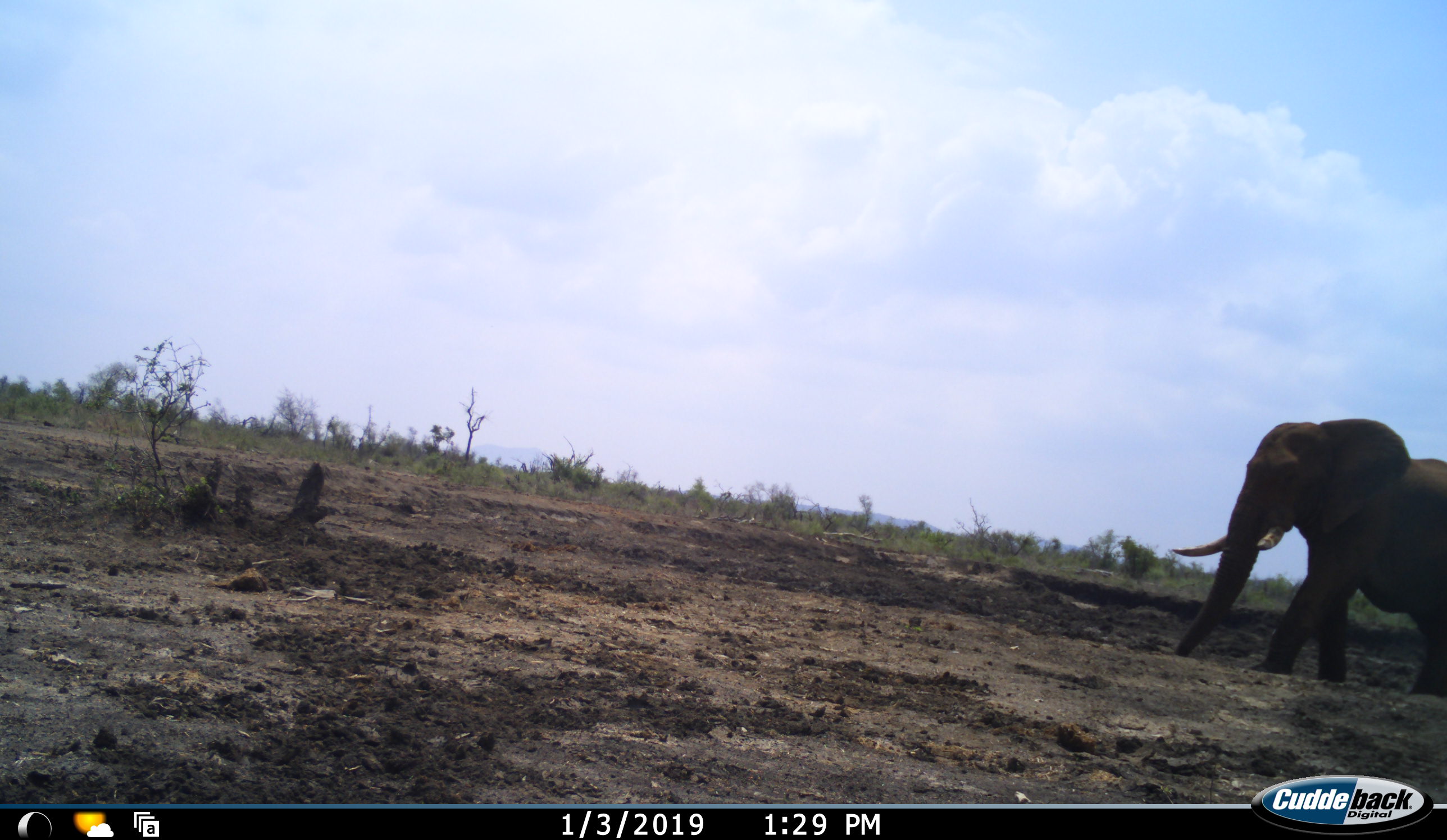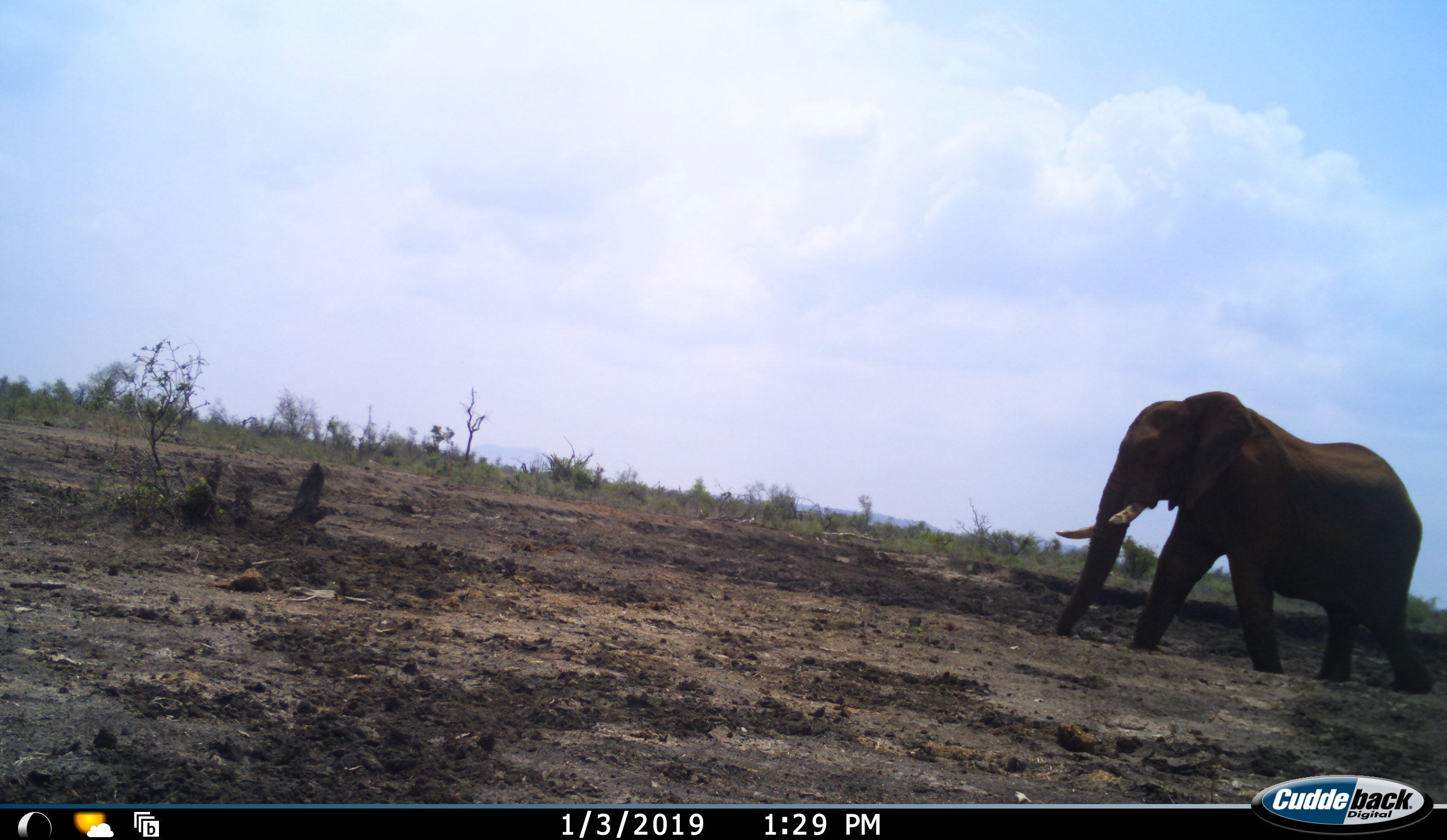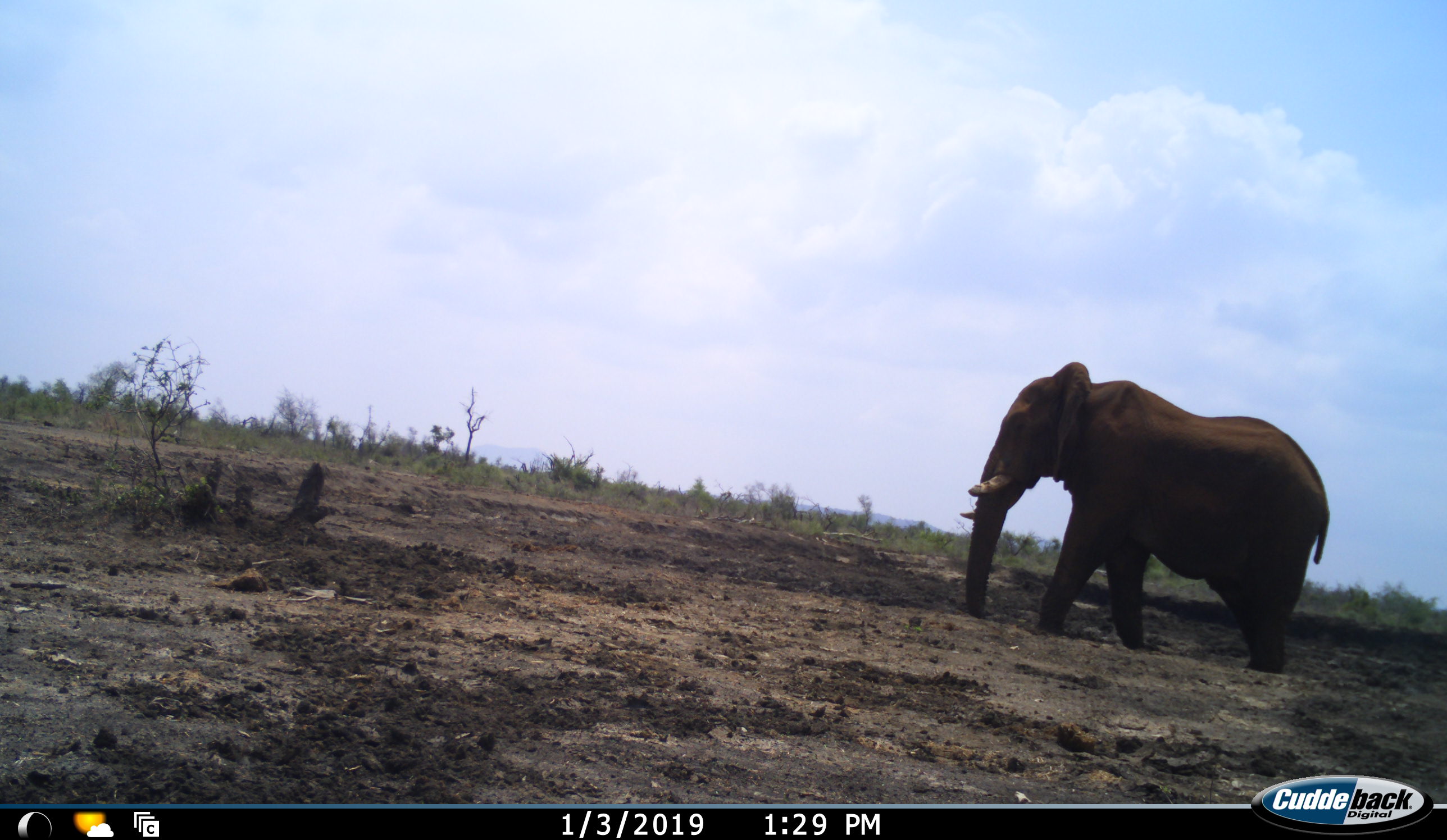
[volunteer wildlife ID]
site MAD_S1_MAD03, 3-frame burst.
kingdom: Animalia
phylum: Chordata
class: Mammalia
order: Proboscidea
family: Elephantidae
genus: Loxodonta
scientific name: Loxodonta africana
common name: african bush elephant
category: elephant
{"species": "elephant (african bush elephant) (Loxodonta africana)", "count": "1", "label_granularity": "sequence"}